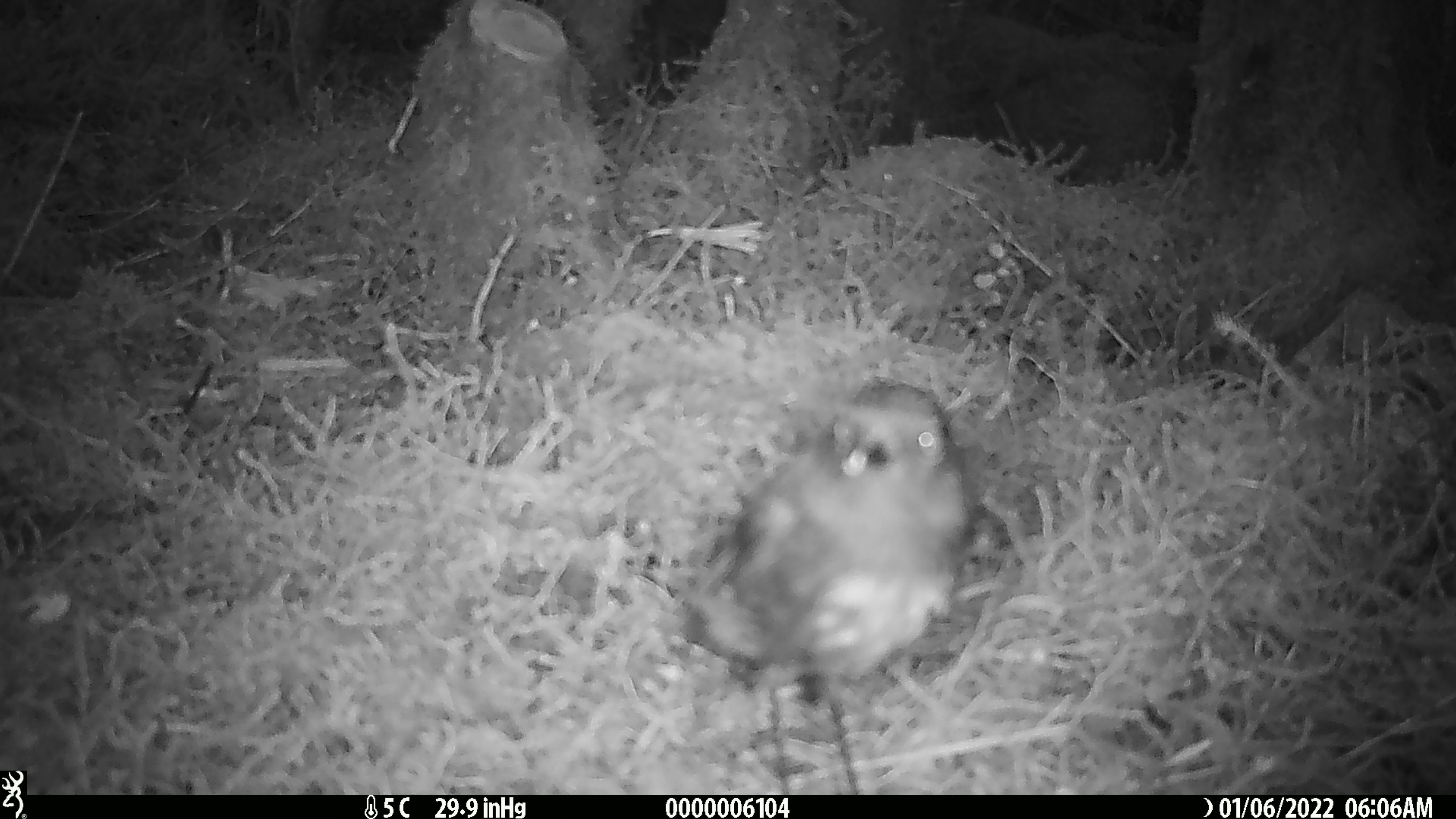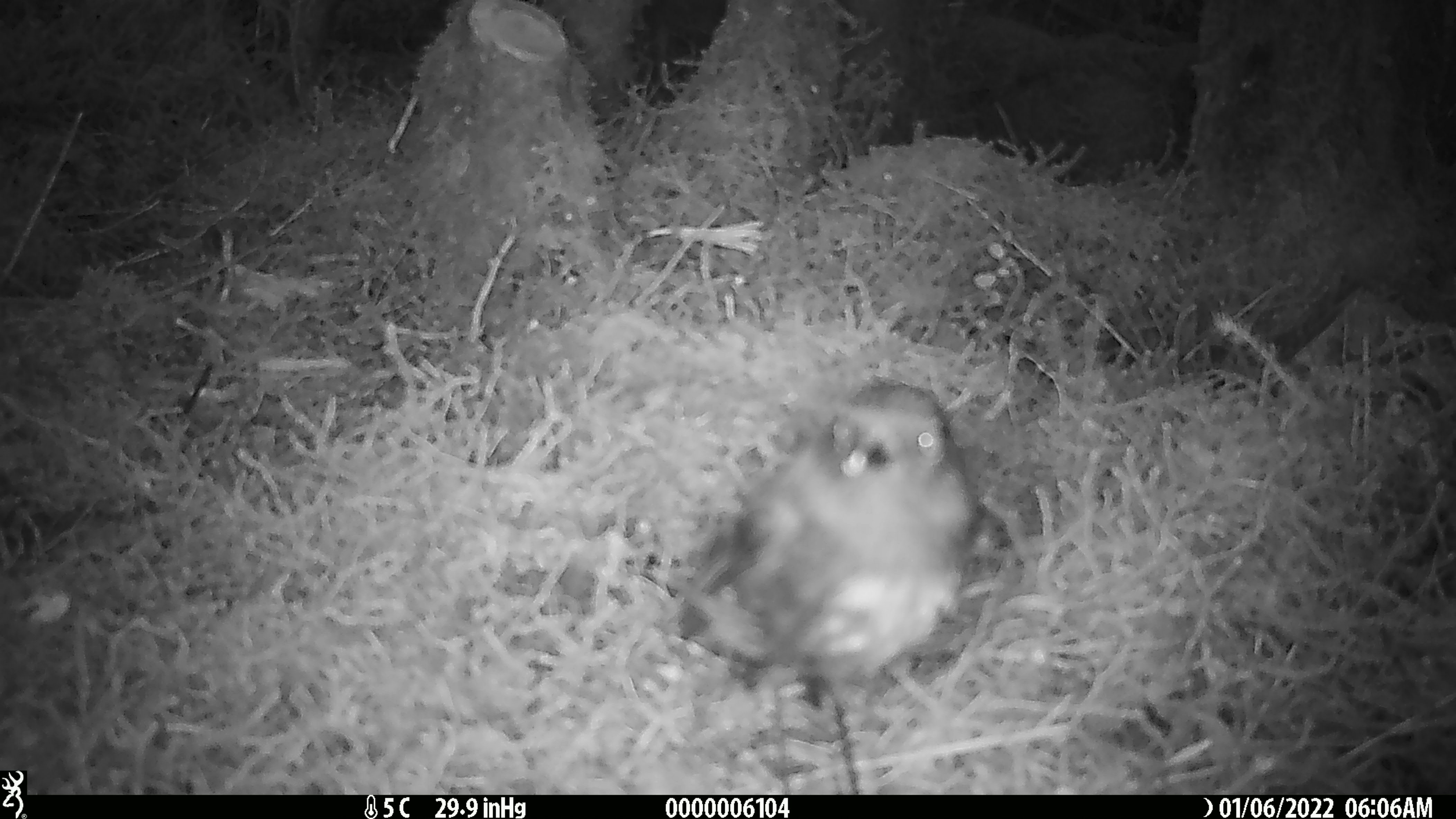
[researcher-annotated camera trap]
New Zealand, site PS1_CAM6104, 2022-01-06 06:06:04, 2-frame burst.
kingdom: Animalia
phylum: Chordata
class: Aves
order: Passeriformes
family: Petroicidae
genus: Petroica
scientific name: Petroica australis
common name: new zealand robin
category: robin